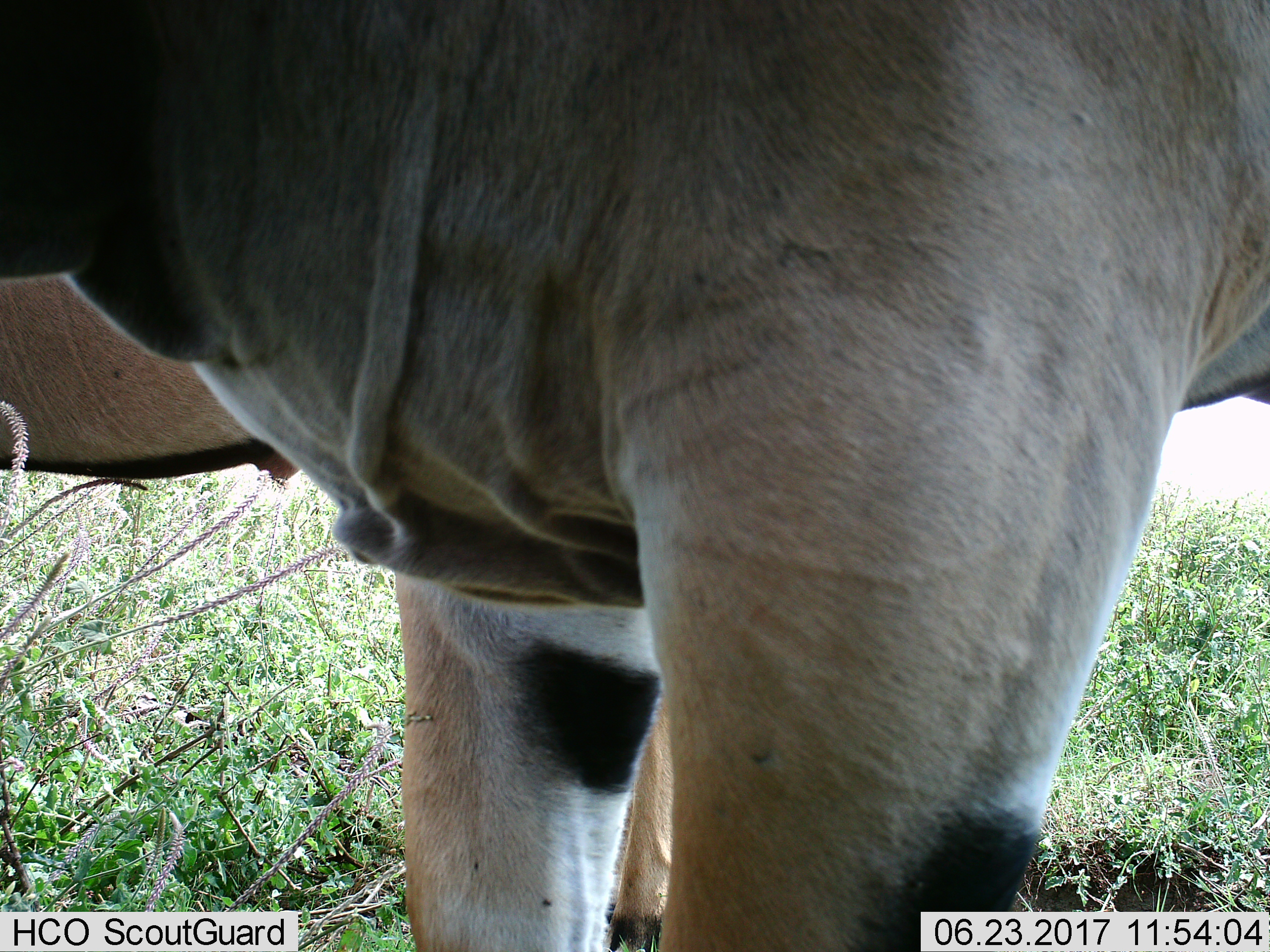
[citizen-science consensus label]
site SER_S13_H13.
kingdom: Animalia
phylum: Chordata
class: Mammalia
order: Artiodactyla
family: Bovidae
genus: Tragelaphus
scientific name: Tragelaphus oryx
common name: eland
Eland (Tragelaphus oryx), count 2. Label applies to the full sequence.